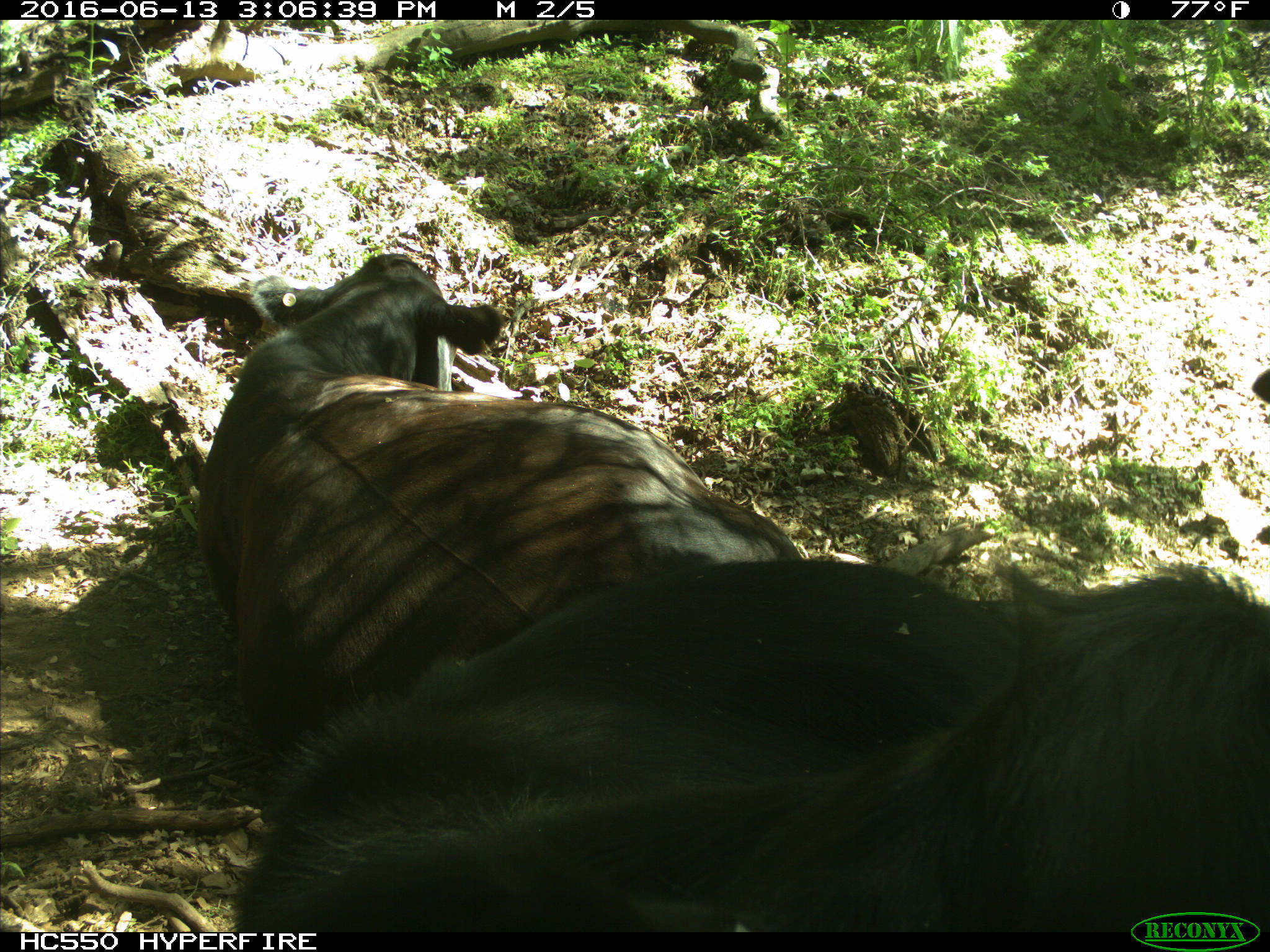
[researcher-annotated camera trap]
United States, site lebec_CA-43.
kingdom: Animalia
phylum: Chordata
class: Mammalia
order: Artiodactyla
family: Bovidae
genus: Bos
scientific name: Bos taurus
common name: domestic cow